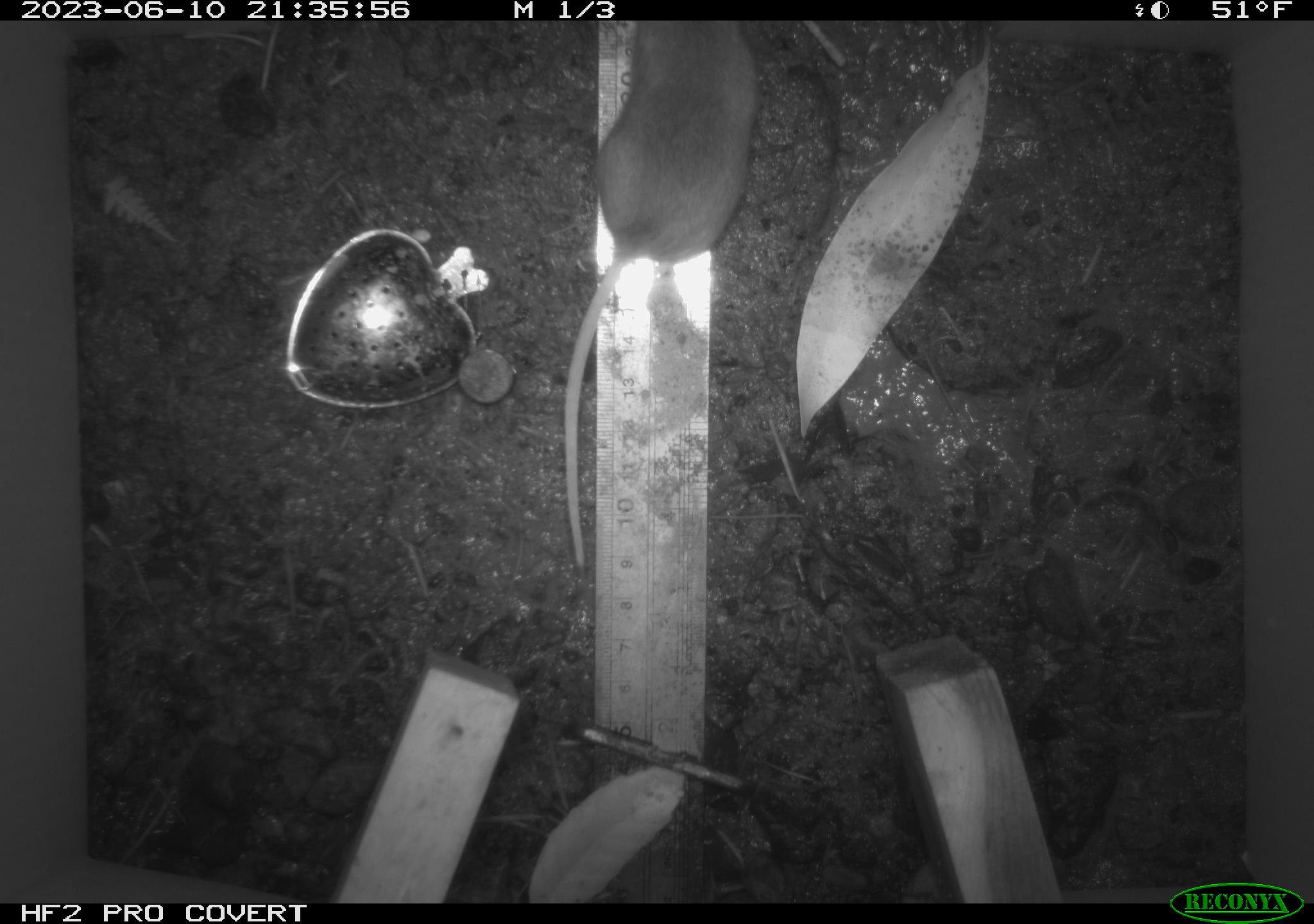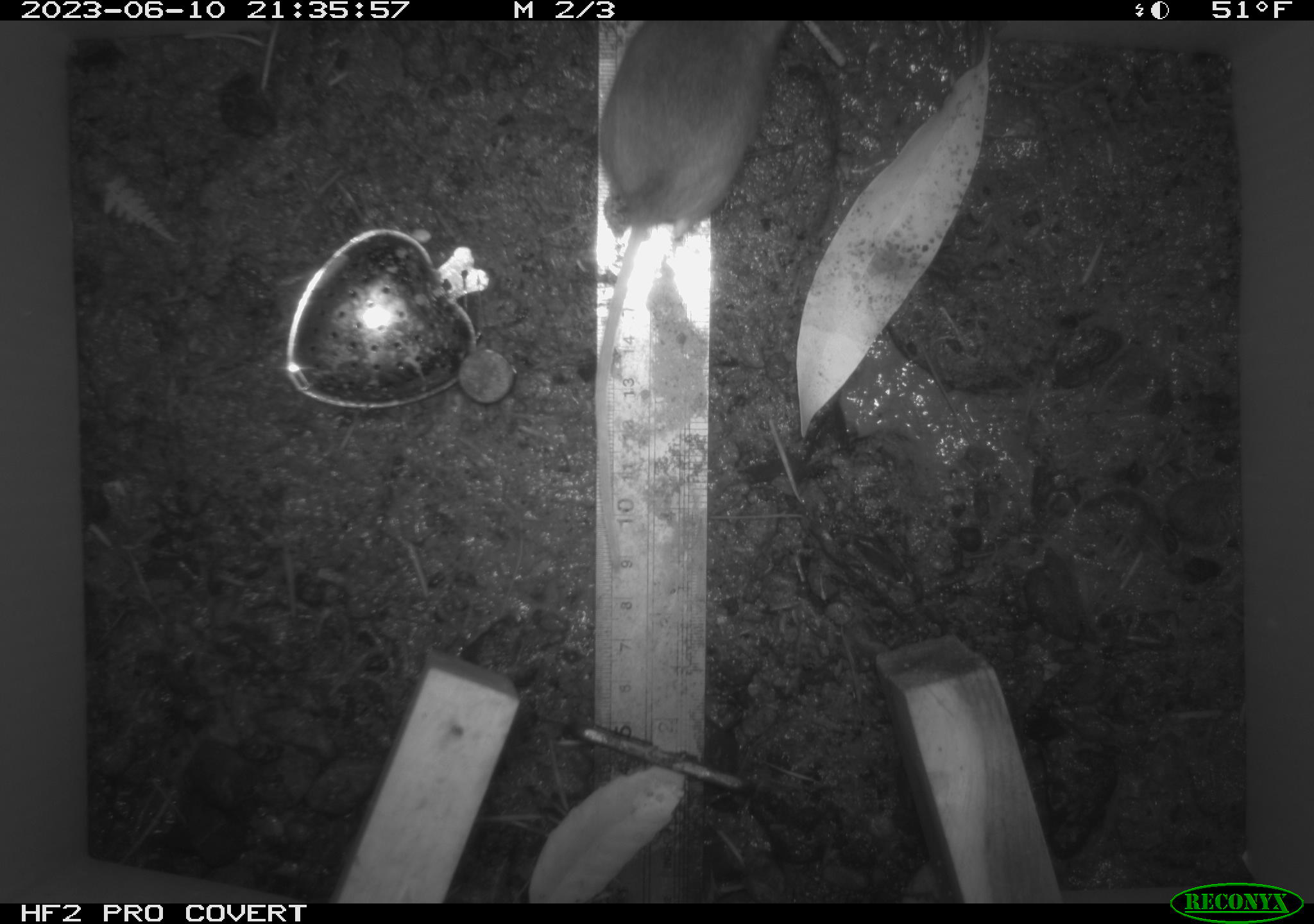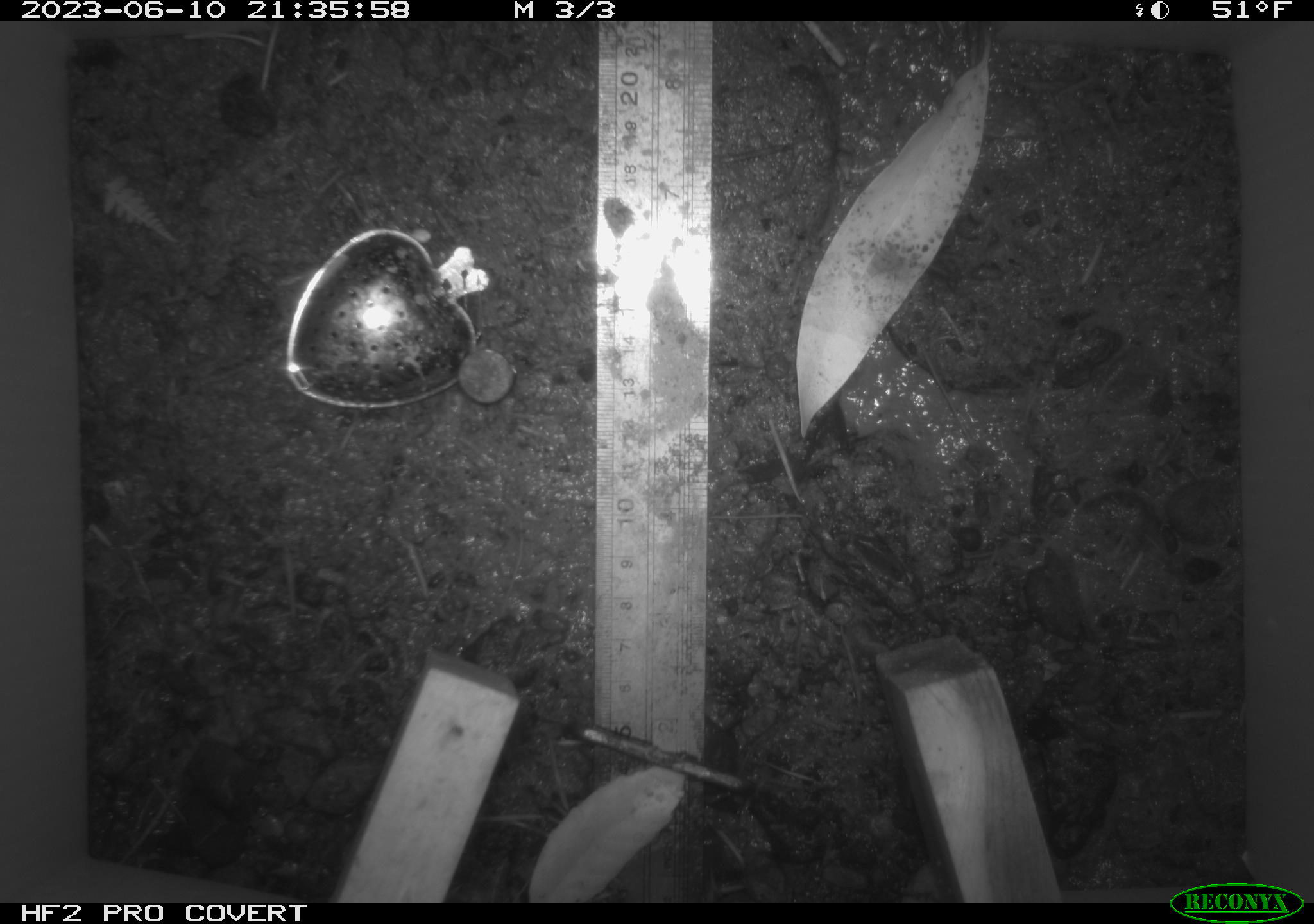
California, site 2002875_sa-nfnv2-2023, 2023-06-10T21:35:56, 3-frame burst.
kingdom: Animalia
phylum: Chordata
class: Mammalia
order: Rodentia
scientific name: Rodentia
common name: mouse species